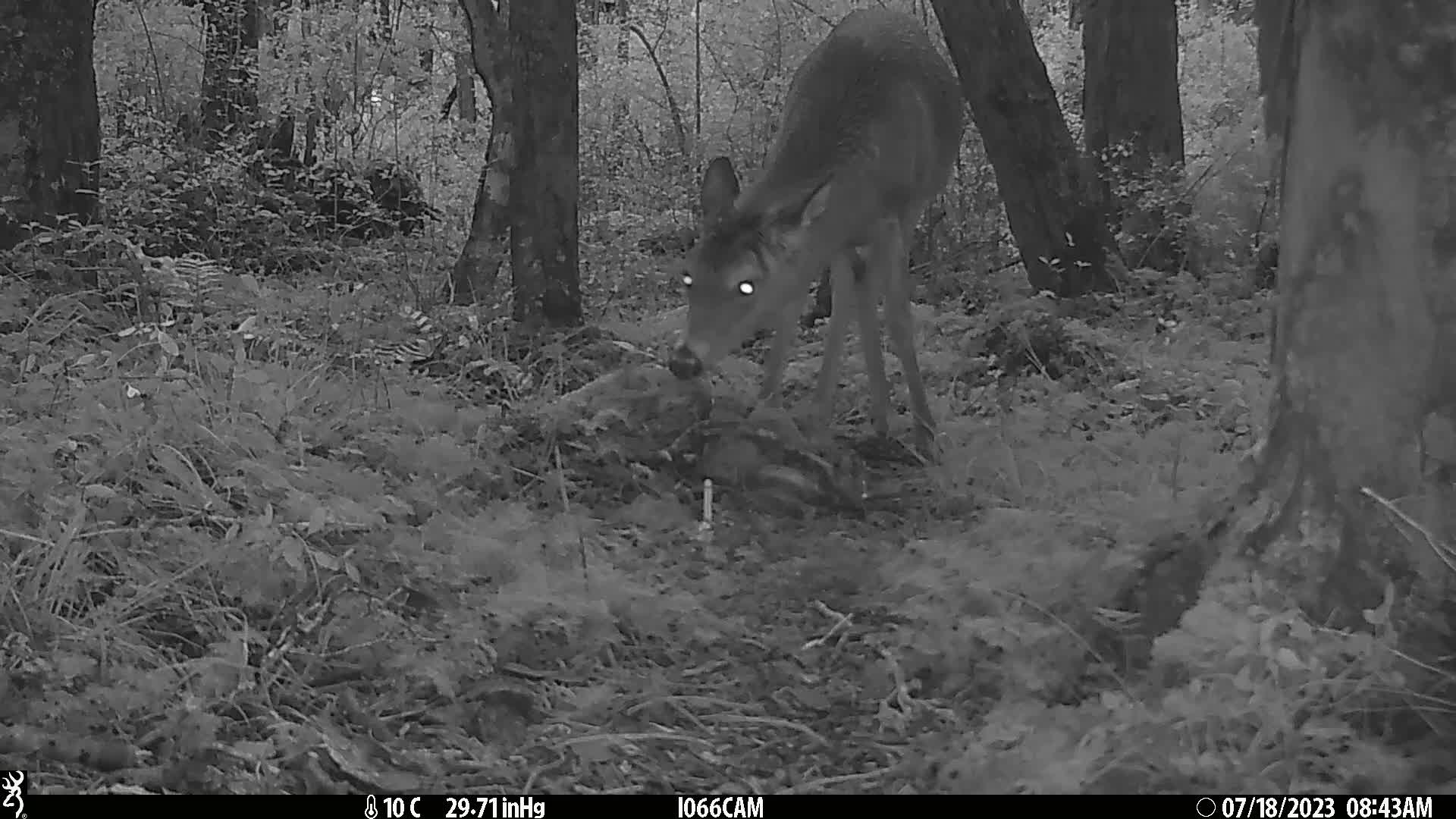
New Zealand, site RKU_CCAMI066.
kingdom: Animalia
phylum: Chordata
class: Mammalia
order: Artiodactyla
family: Cervidae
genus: Odocoileus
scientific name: Odocoileus virginianus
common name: white-tailed deer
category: white tailed deer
White tailed deer (white-tailed deer) (Odocoileus virginianus).